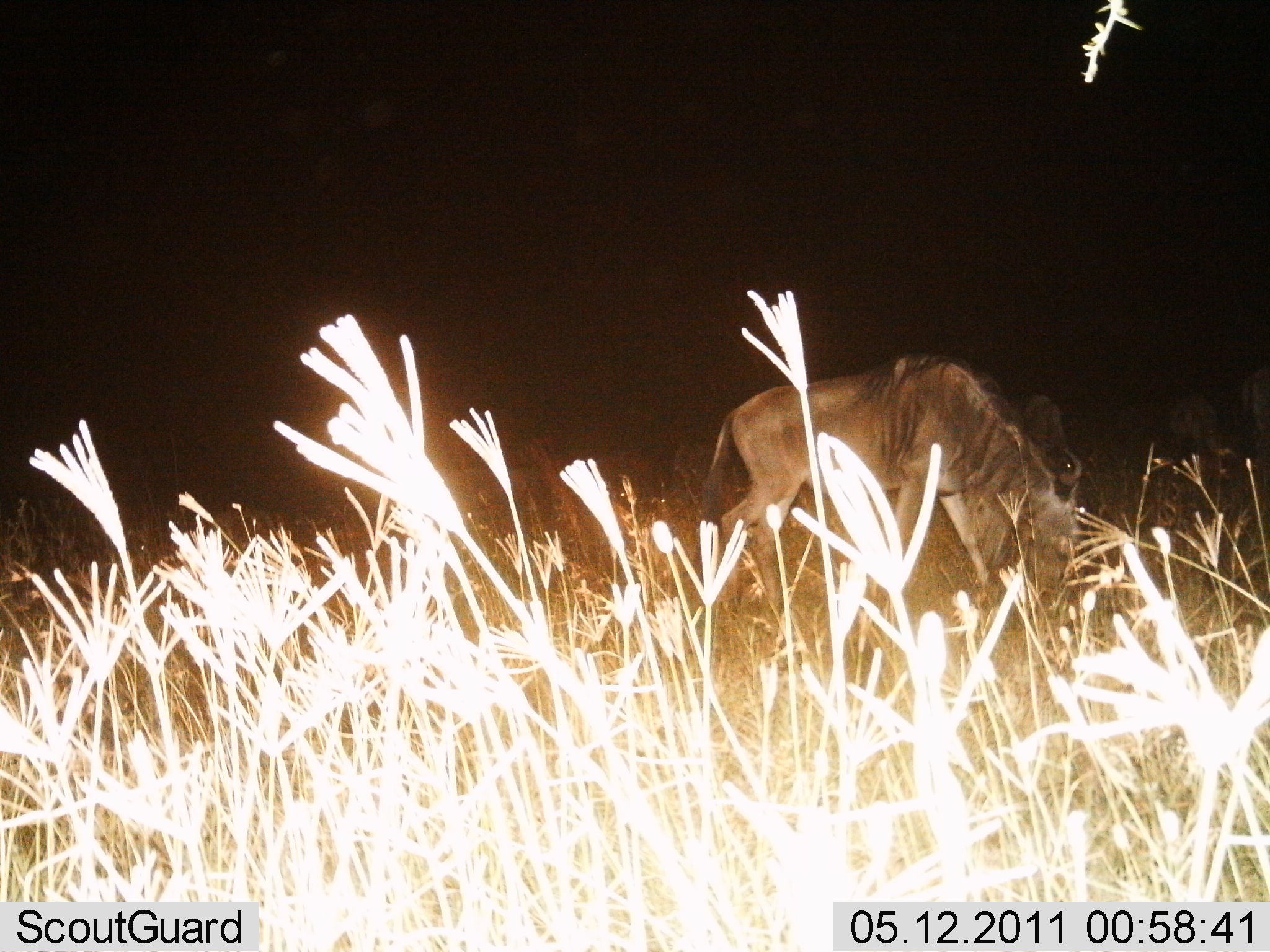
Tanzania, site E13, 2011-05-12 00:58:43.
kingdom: Animalia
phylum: Chordata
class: Mammalia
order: Artiodactyla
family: Bovidae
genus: Connochaetes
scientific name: Connochaetes taurinus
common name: blue wildebeest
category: wildebeest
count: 1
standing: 33%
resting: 0%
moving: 0%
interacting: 0%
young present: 0%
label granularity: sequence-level